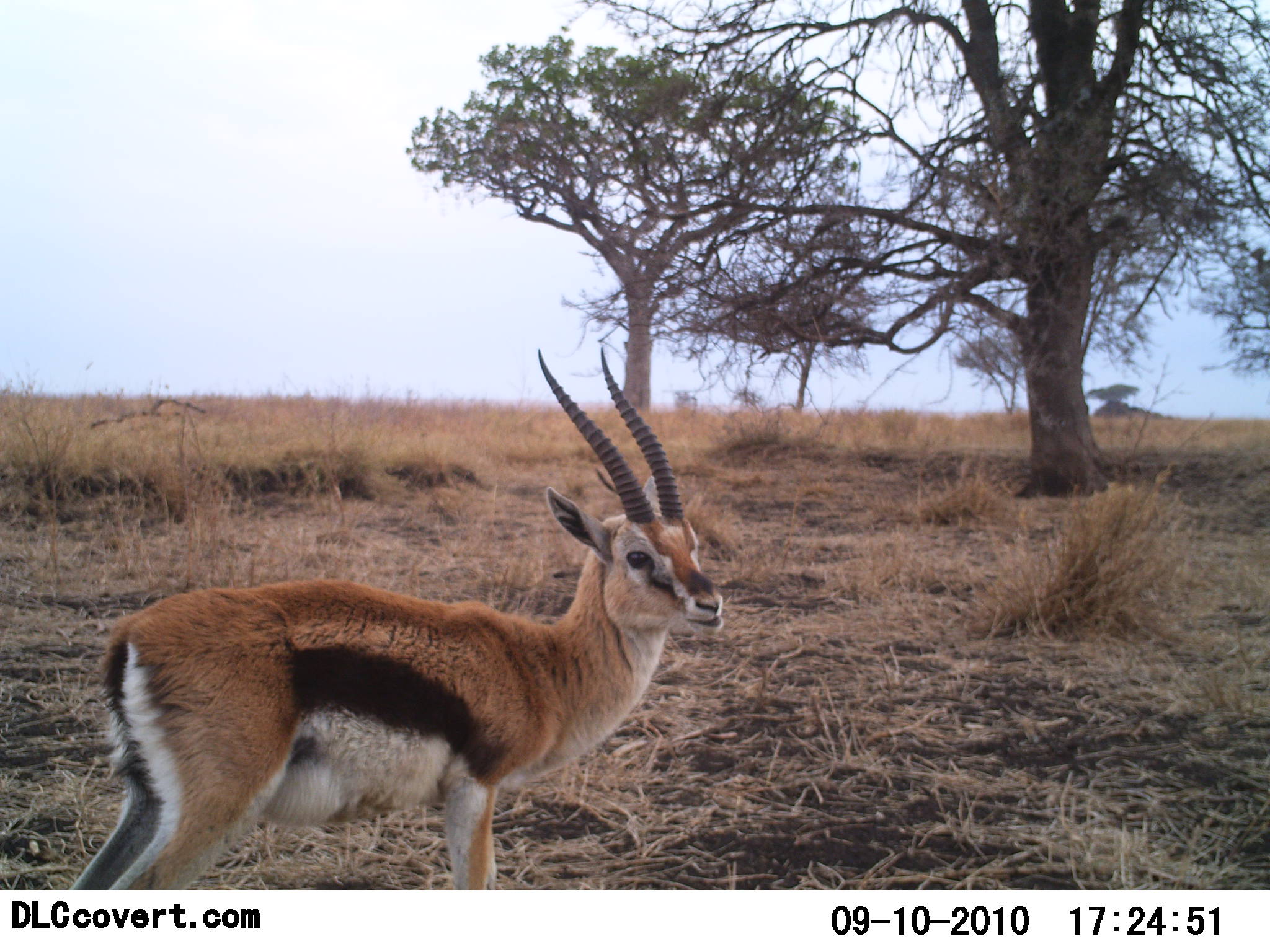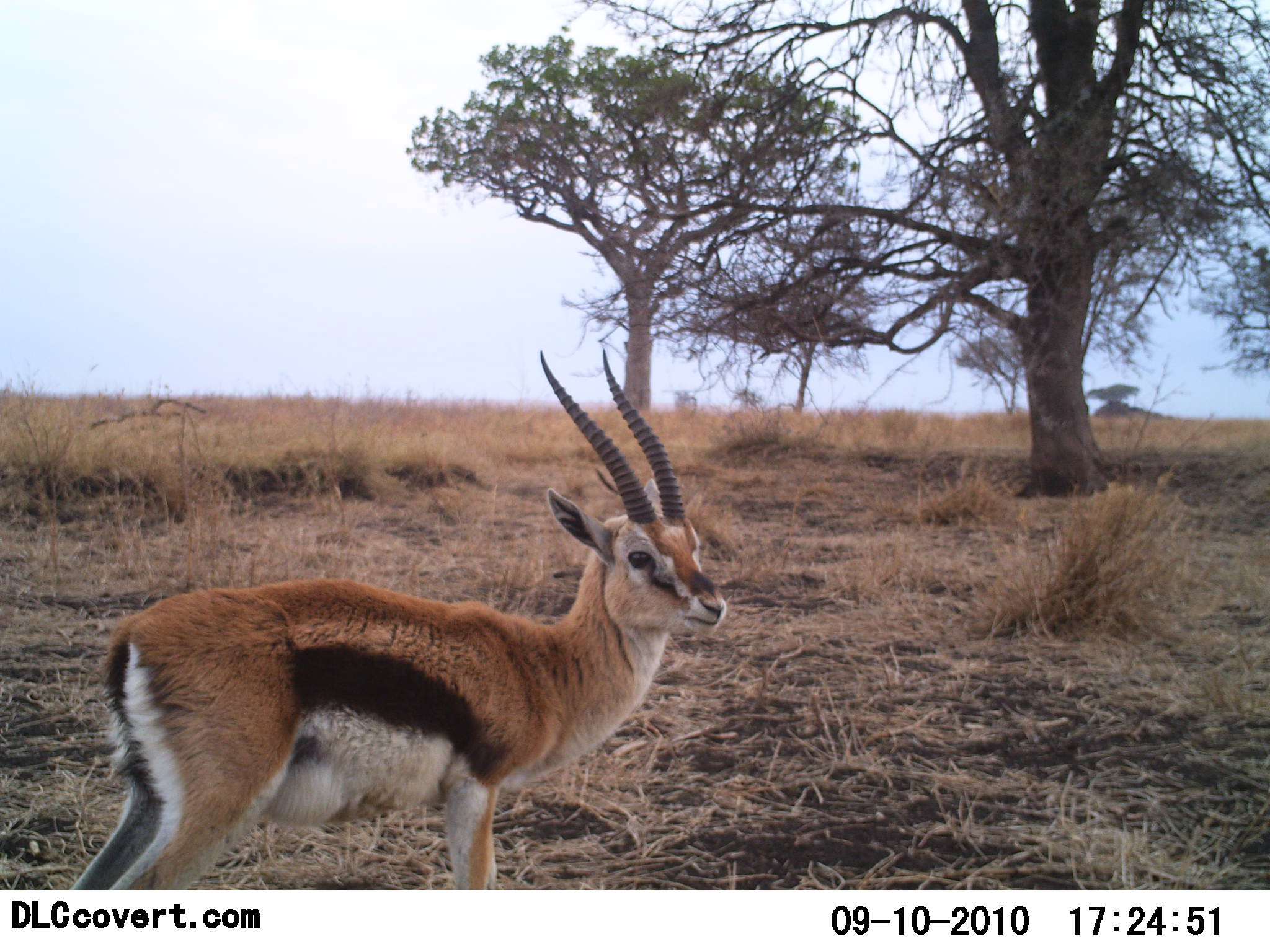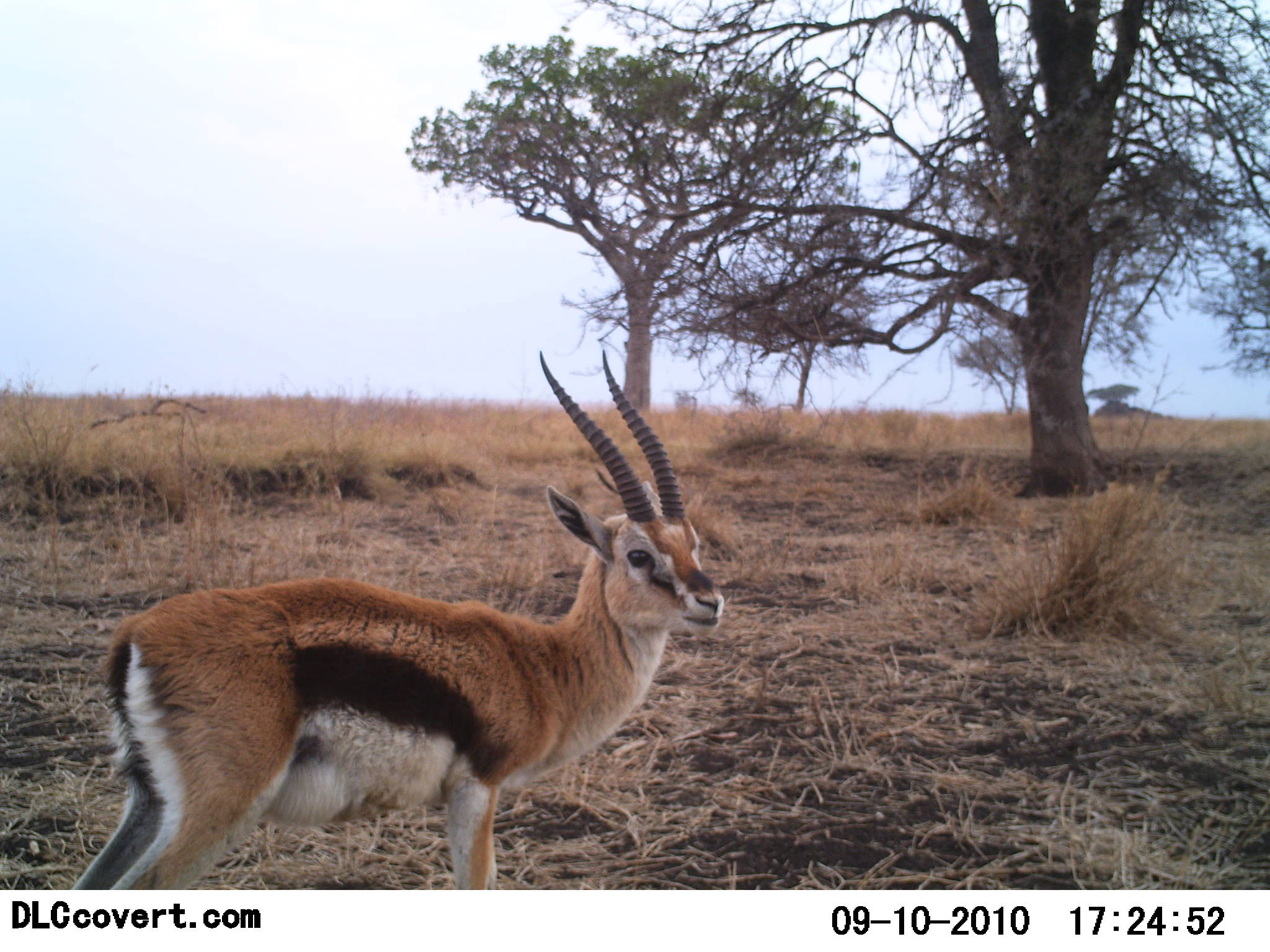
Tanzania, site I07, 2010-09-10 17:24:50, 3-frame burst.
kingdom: Animalia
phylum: Chordata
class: Mammalia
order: Artiodactyla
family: Bovidae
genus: Eudorcas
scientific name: Eudorcas thomsonii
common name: thomson's gazelle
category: gazellethomsons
Gazellethomsons (thomson's gazelle) (Eudorcas thomsonii), count 1. Behavior (volunteer vote fractions): standing 82%, resting 0%, moving 0%, interacting 0%. Young present (vote fraction): 0%. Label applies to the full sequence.